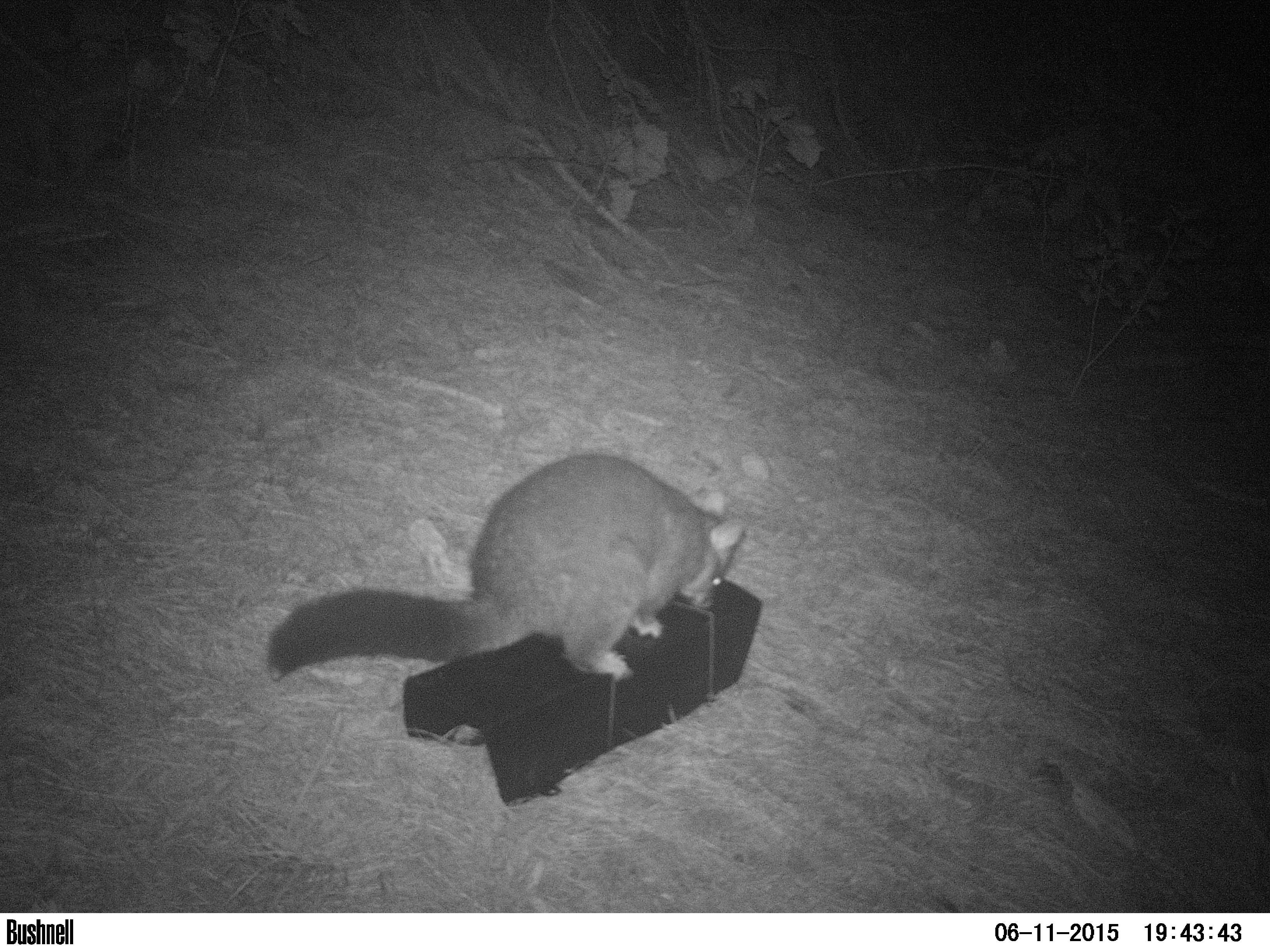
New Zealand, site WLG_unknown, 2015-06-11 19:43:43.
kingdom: Animalia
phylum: Chordata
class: Mammalia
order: Diprotodontia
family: Phalangeridae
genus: Trichosurus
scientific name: Trichosurus vulpecula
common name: common brushtail possum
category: possum